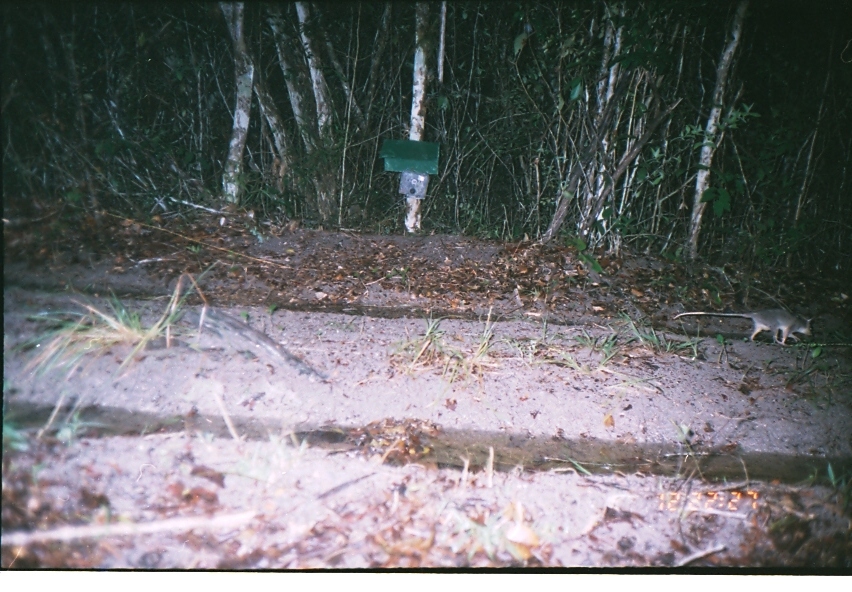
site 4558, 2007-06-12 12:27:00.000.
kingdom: Animalia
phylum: Chordata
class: Mammalia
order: Didelphimorphia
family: Didelphidae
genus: Philander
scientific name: Philander opossum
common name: gray four-eye opossum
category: philander oppossum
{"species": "philander oppossum (gray four-eye opossum) (Philander opossum)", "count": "1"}